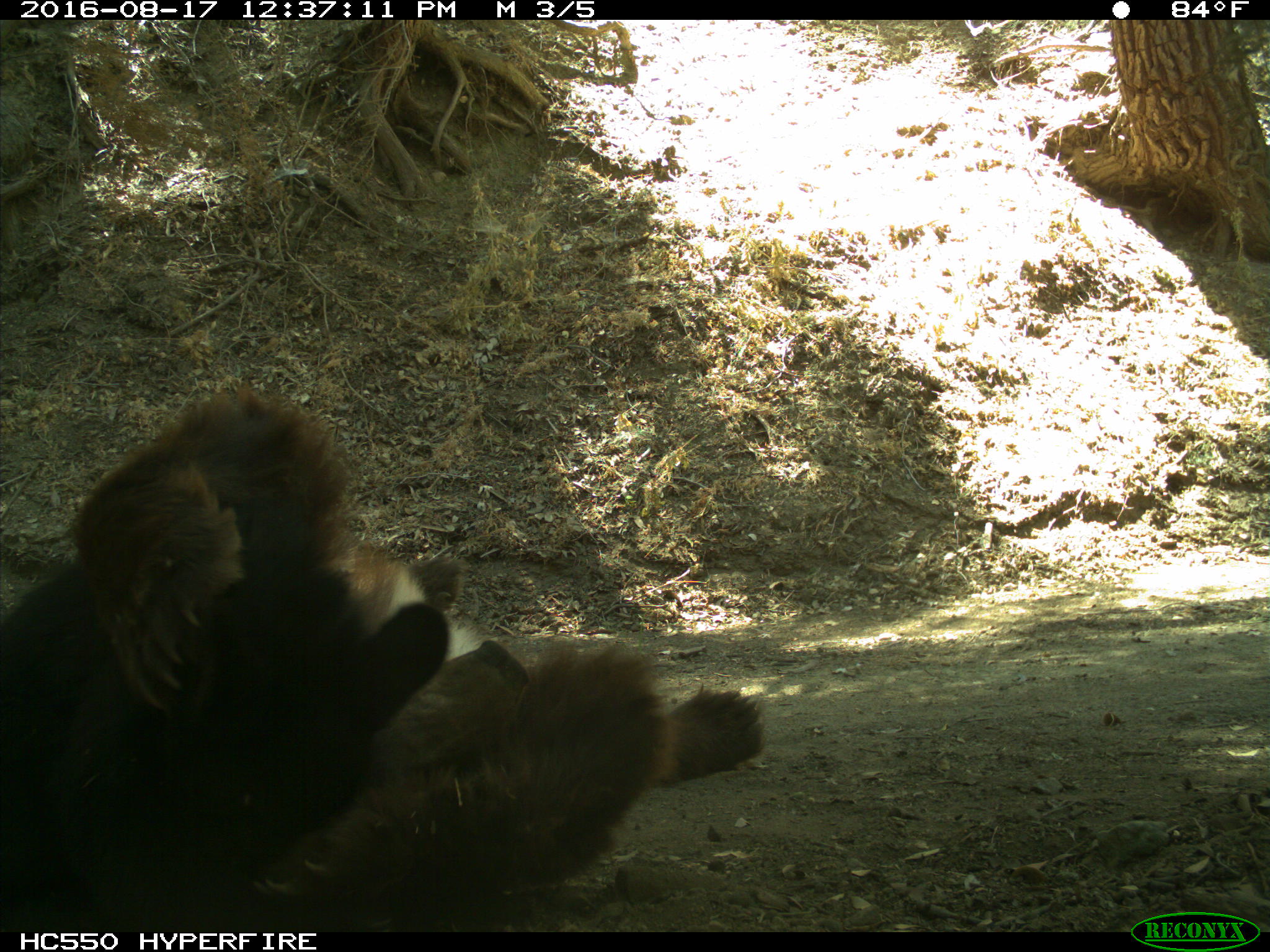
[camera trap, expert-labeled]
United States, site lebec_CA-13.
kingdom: Animalia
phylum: Chordata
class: Mammalia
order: Carnivora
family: Ursidae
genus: Ursus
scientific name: Ursus americanus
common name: american black bear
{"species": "Ursus americanus (american black bear)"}